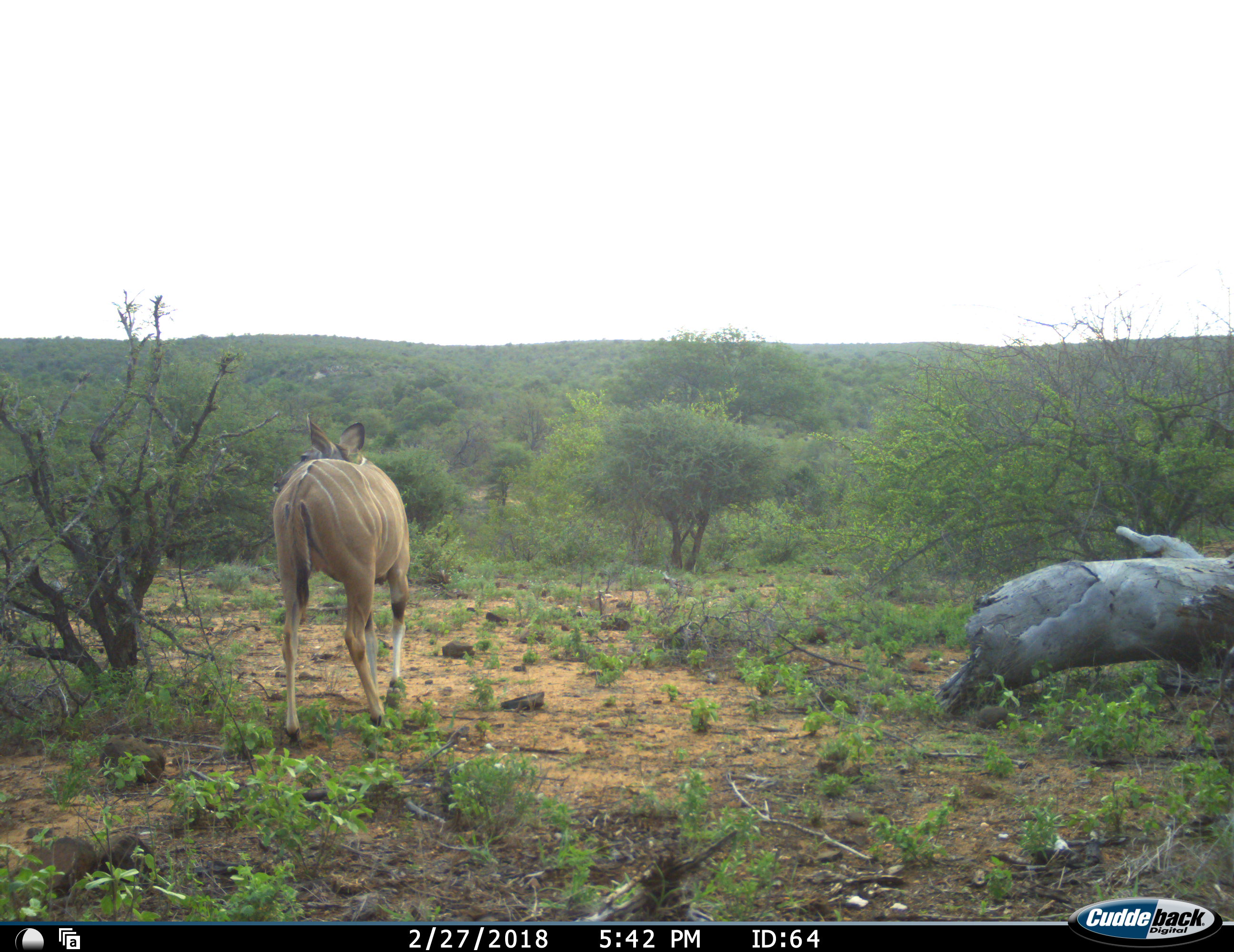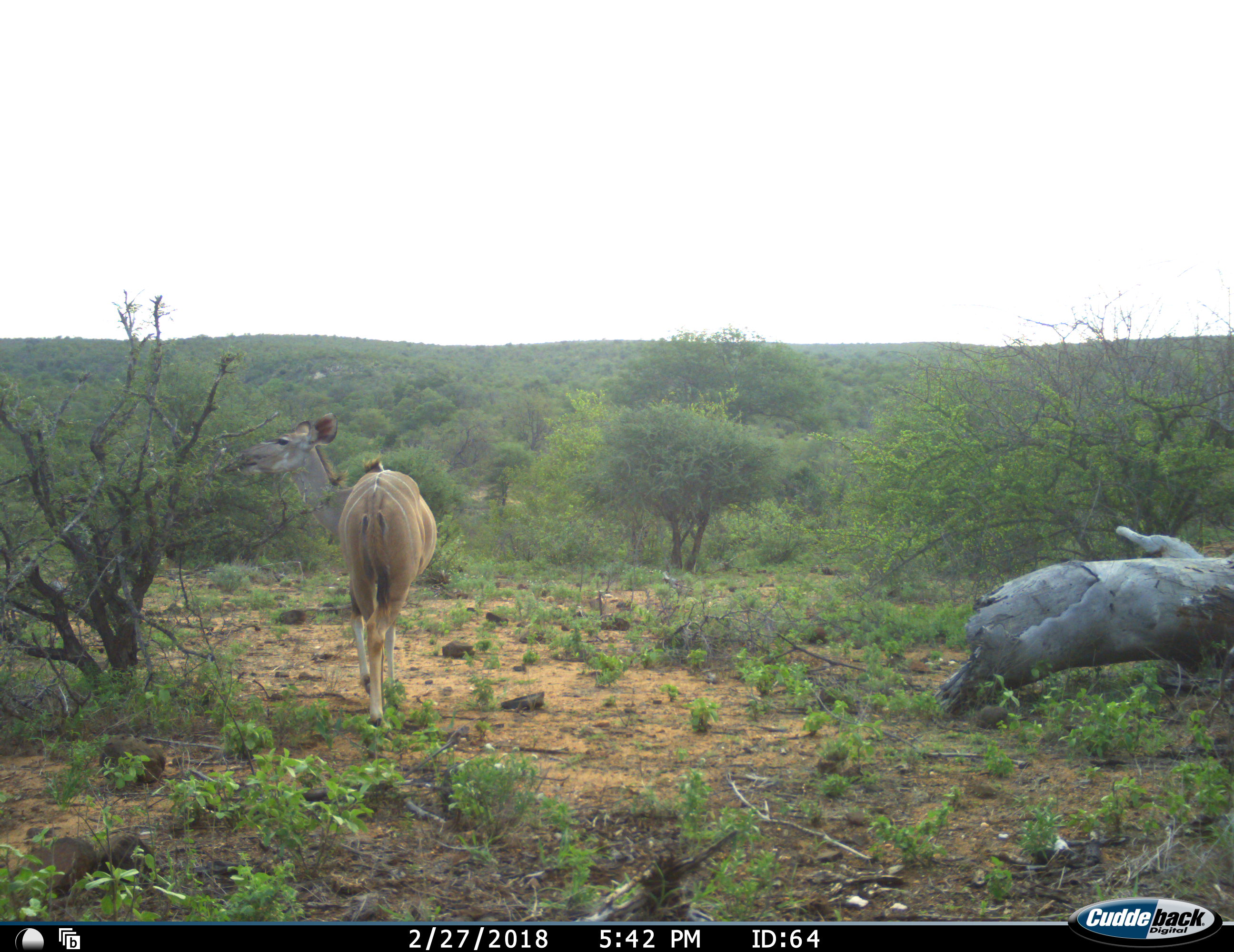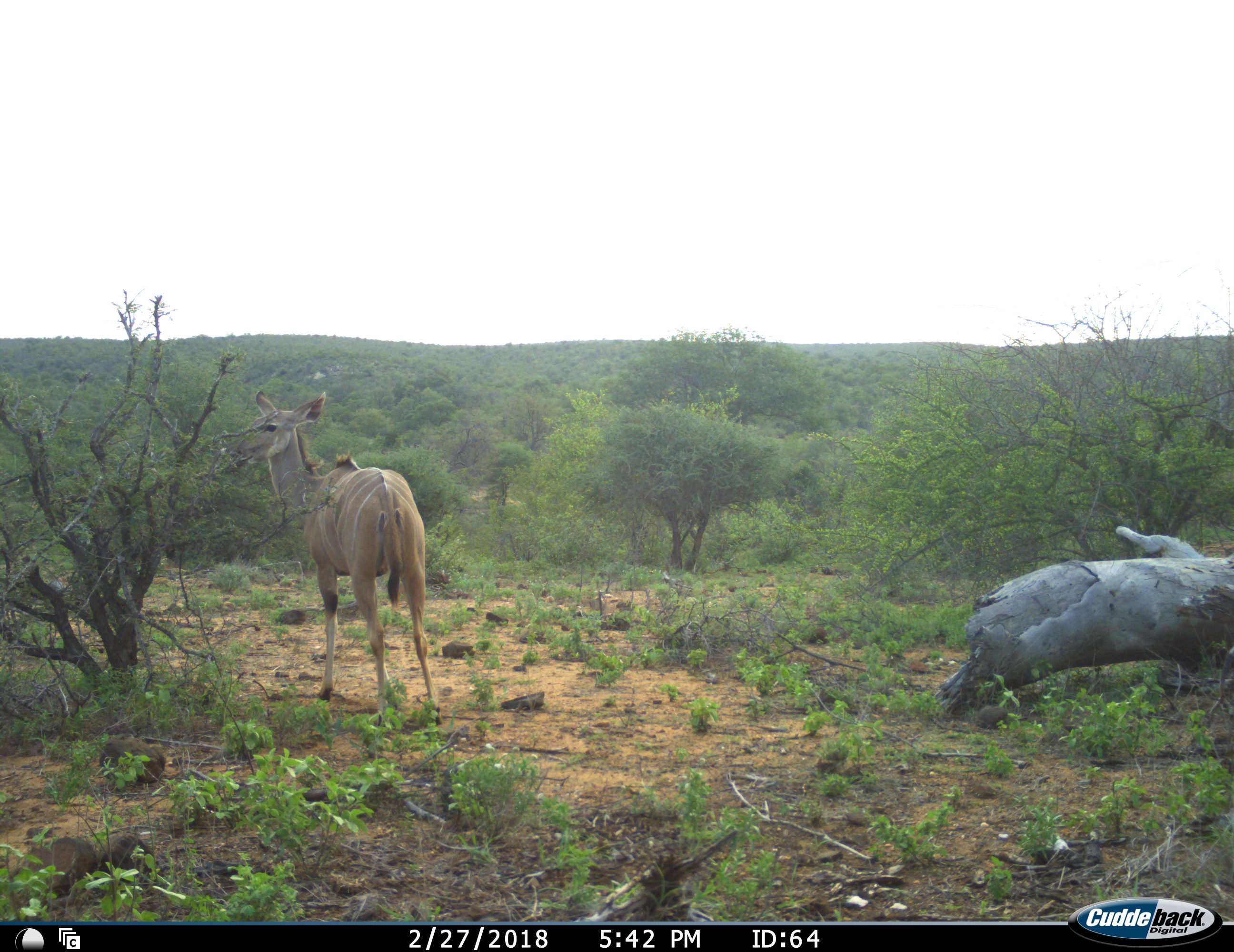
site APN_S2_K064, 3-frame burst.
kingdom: Animalia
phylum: Chordata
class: Mammalia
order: Artiodactyla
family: Bovidae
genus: Tragelaphus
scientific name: Tragelaphus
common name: kudu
Kudu (Tragelaphus), count 1. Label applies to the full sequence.